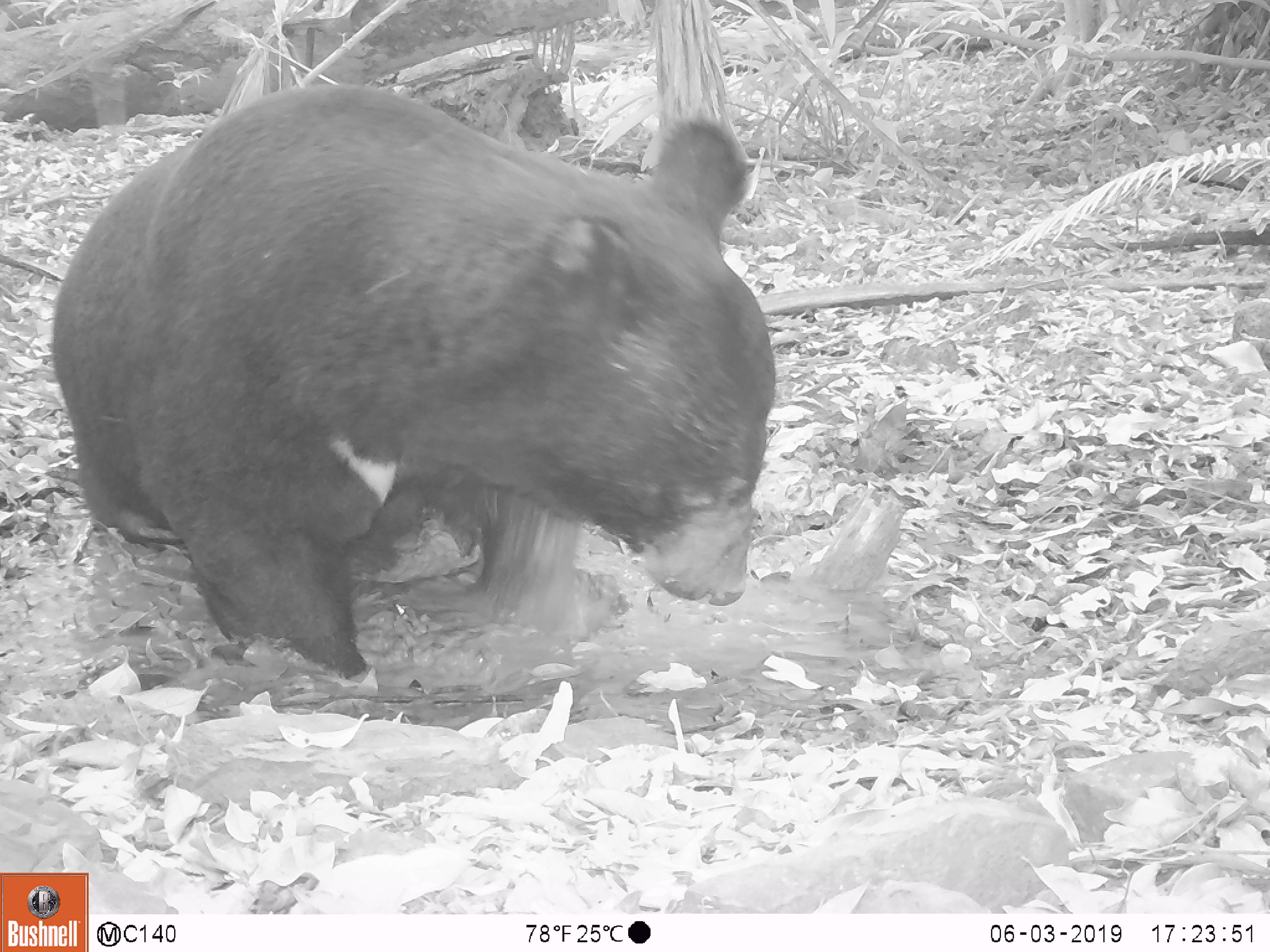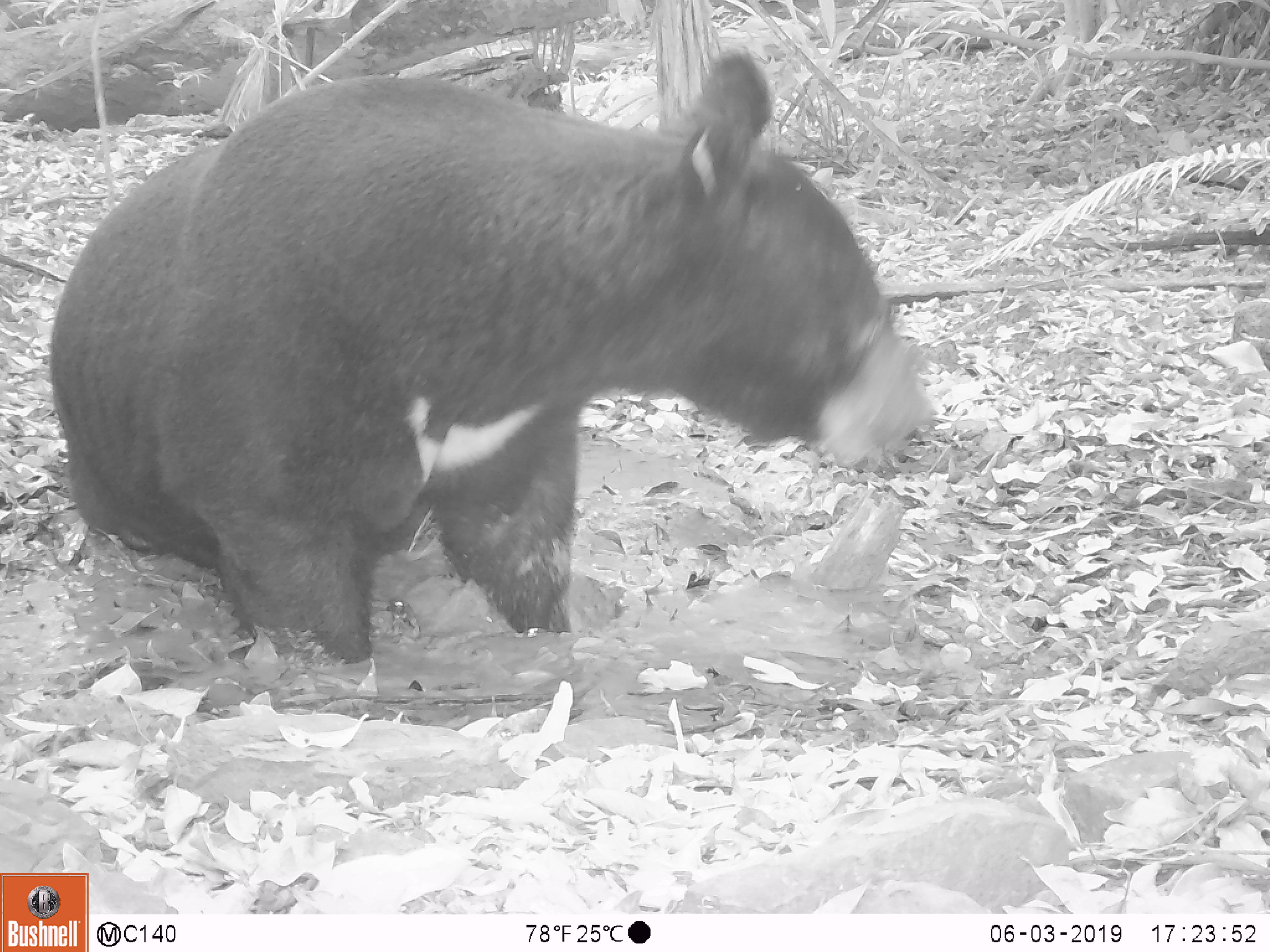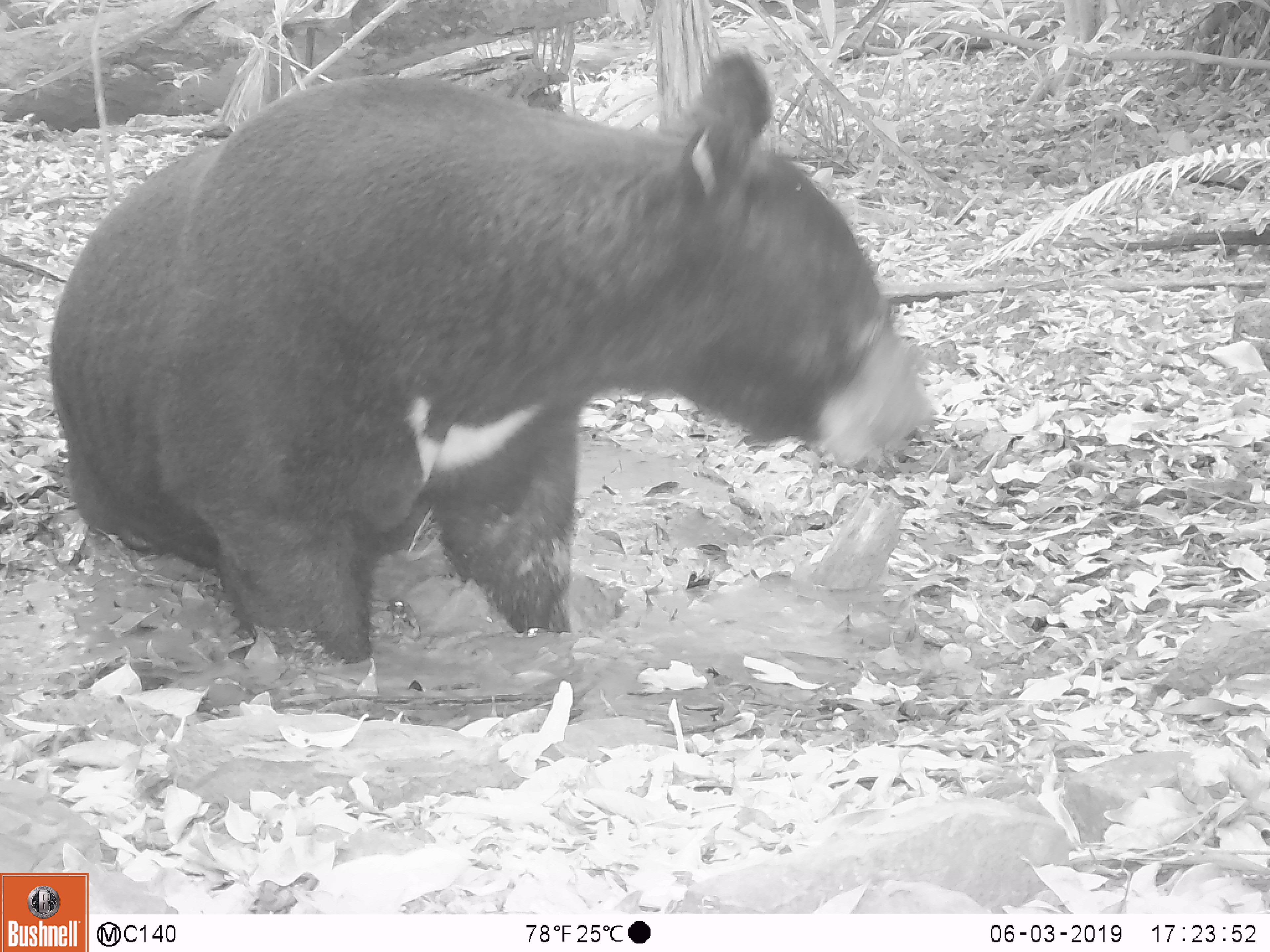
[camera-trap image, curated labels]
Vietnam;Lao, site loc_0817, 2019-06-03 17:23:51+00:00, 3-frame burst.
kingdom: Animalia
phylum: Chordata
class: Mammalia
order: Carnivora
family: Ursidae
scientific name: Ursidae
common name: bear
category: unidentified bear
Unidentified bear (bear) (Ursidae). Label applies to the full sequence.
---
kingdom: Animalia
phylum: Chordata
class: Mammalia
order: Carnivora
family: Ursidae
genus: Ursus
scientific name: Ursus thibetanus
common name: asian black bear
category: asiatic black bear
Asiatic black bear (asian black bear) (Ursus thibetanus). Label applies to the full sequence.